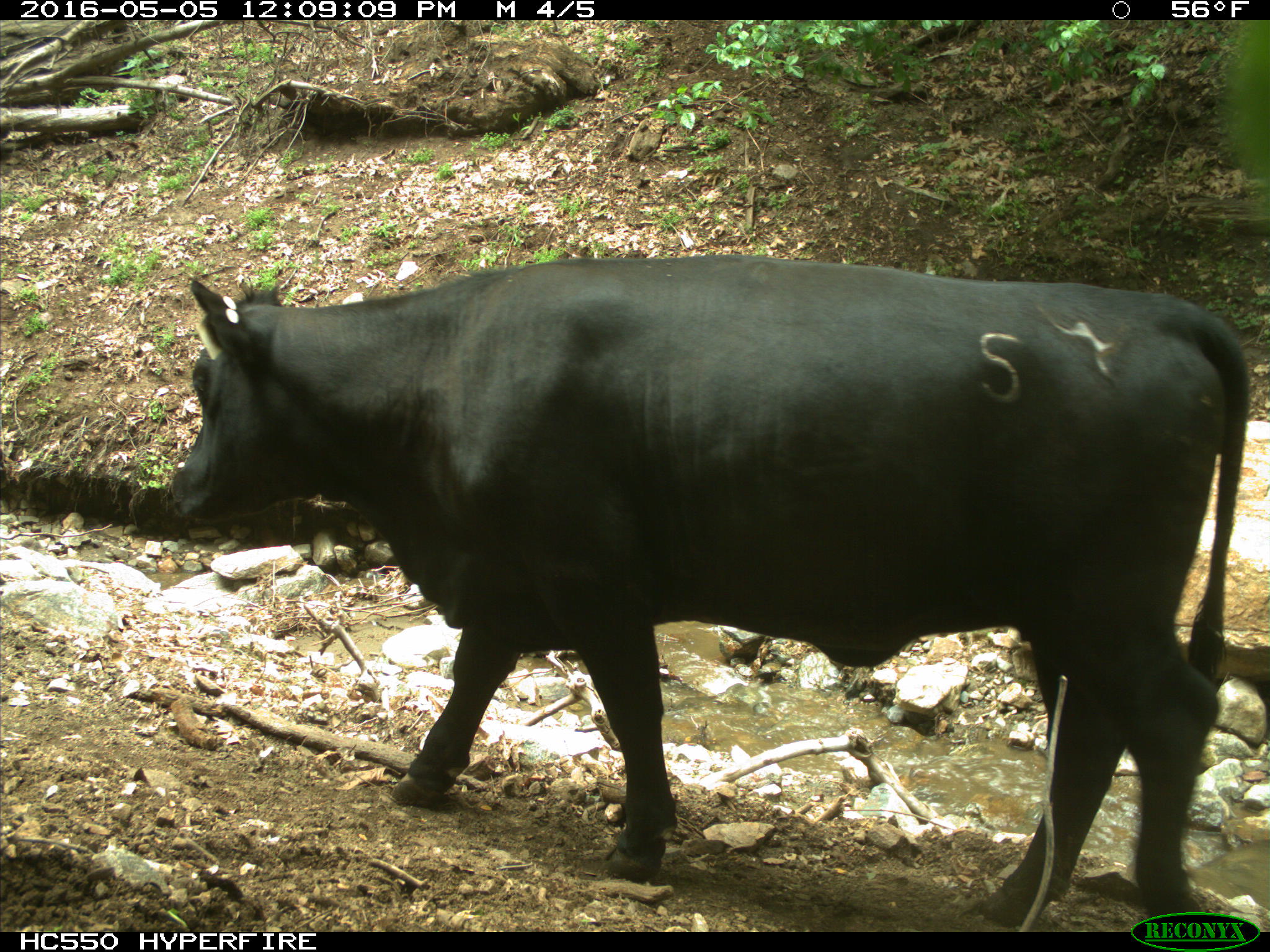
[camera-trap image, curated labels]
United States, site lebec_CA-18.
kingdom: Animalia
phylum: Chordata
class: Mammalia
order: Artiodactyla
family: Bovidae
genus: Bos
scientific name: Bos taurus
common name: domestic cow